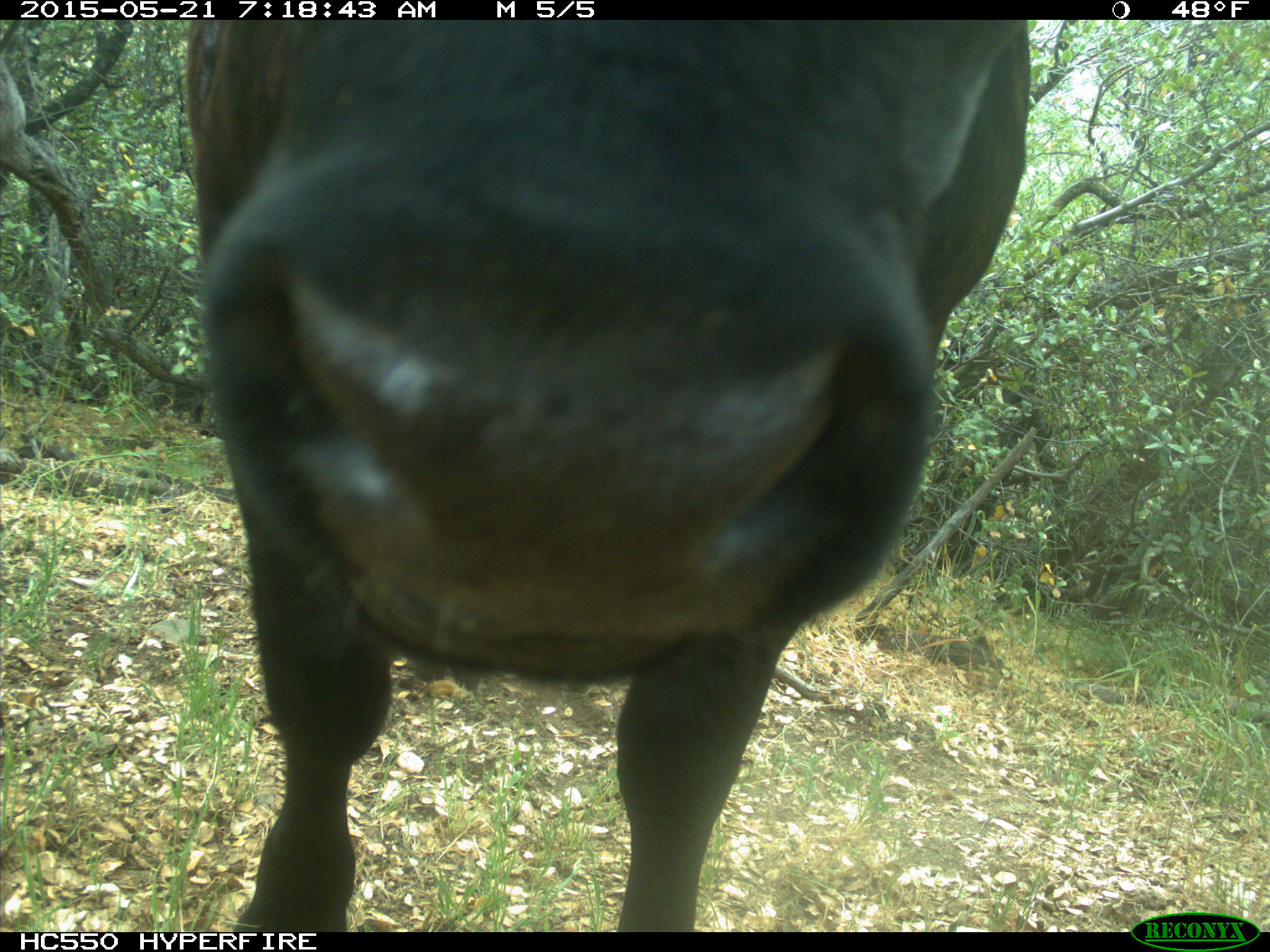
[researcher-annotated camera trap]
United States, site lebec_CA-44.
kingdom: Animalia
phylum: Chordata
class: Mammalia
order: Artiodactyla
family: Bovidae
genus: Bos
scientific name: Bos taurus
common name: domestic cow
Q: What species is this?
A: Bos taurus (domestic cow).